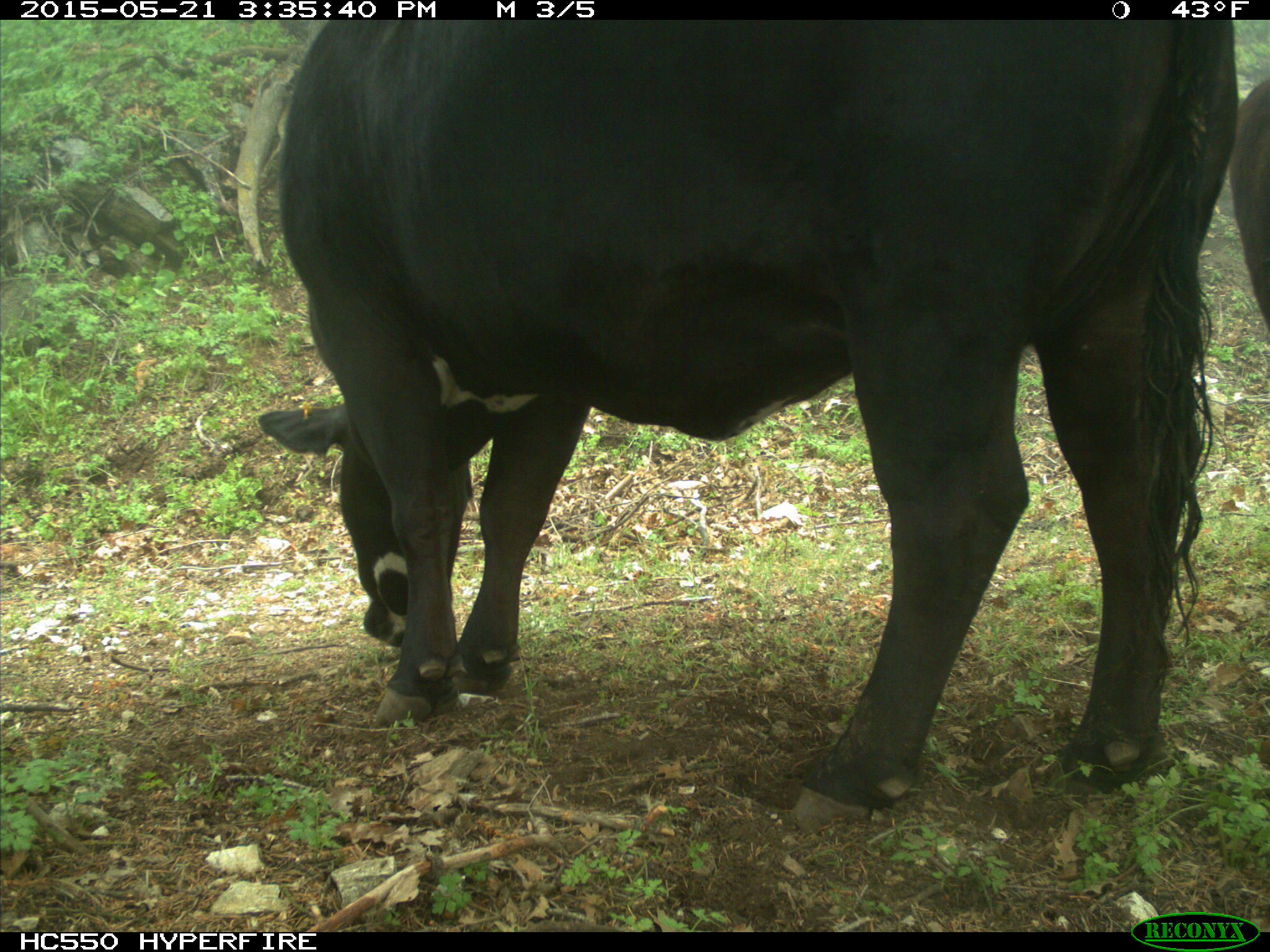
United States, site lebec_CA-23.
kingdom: Animalia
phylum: Chordata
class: Mammalia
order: Artiodactyla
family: Bovidae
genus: Bos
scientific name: Bos taurus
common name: domestic cow